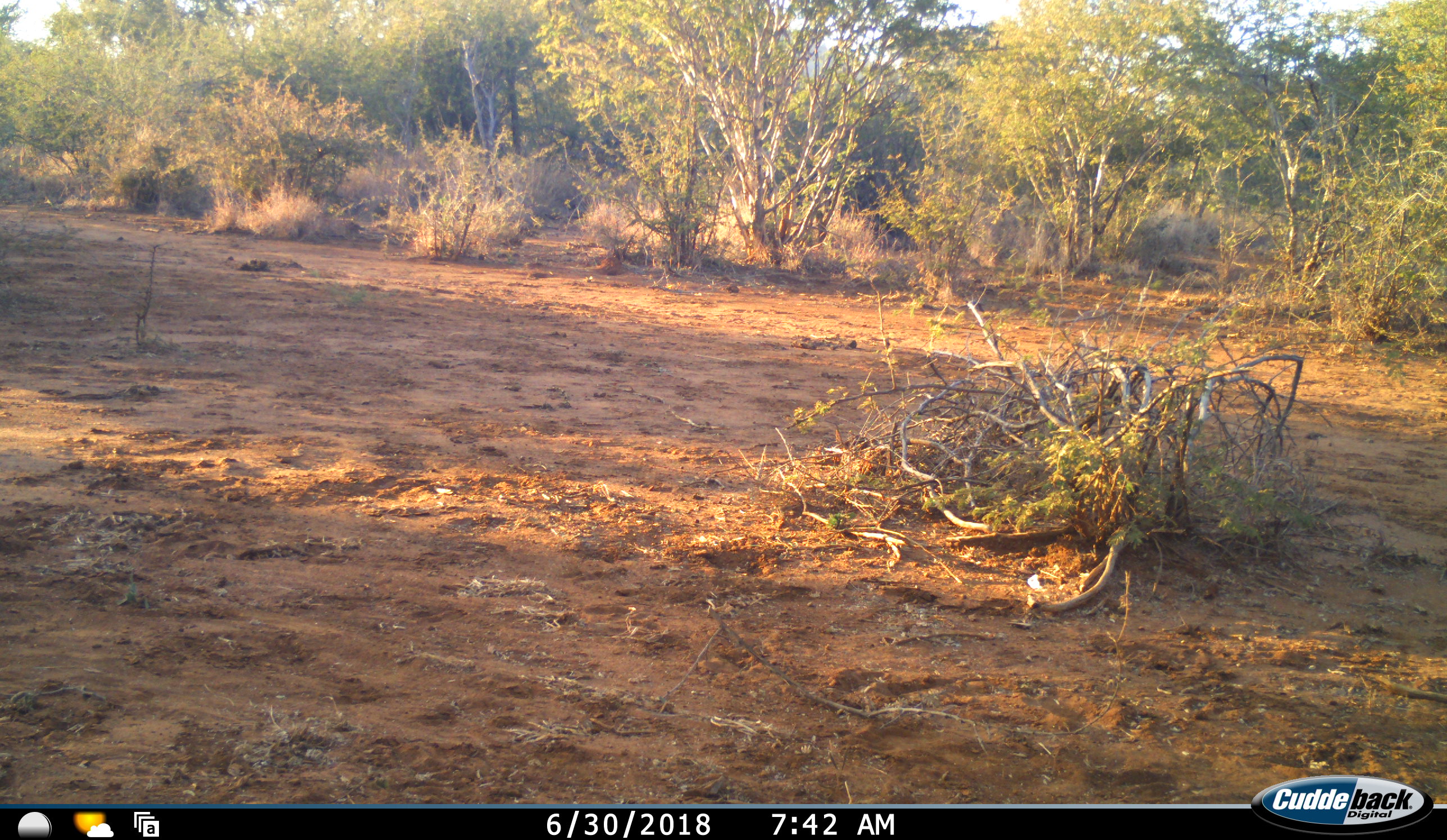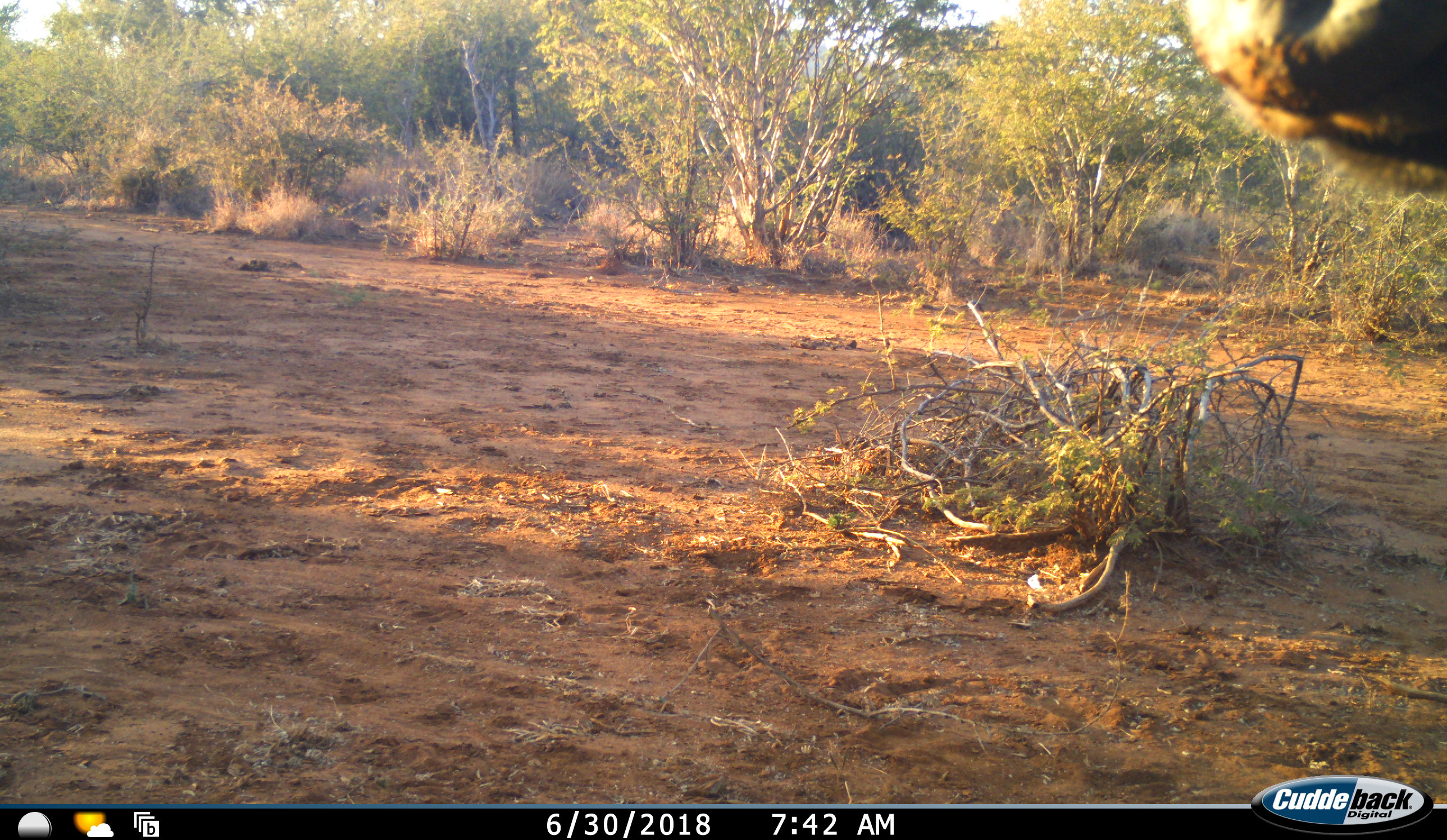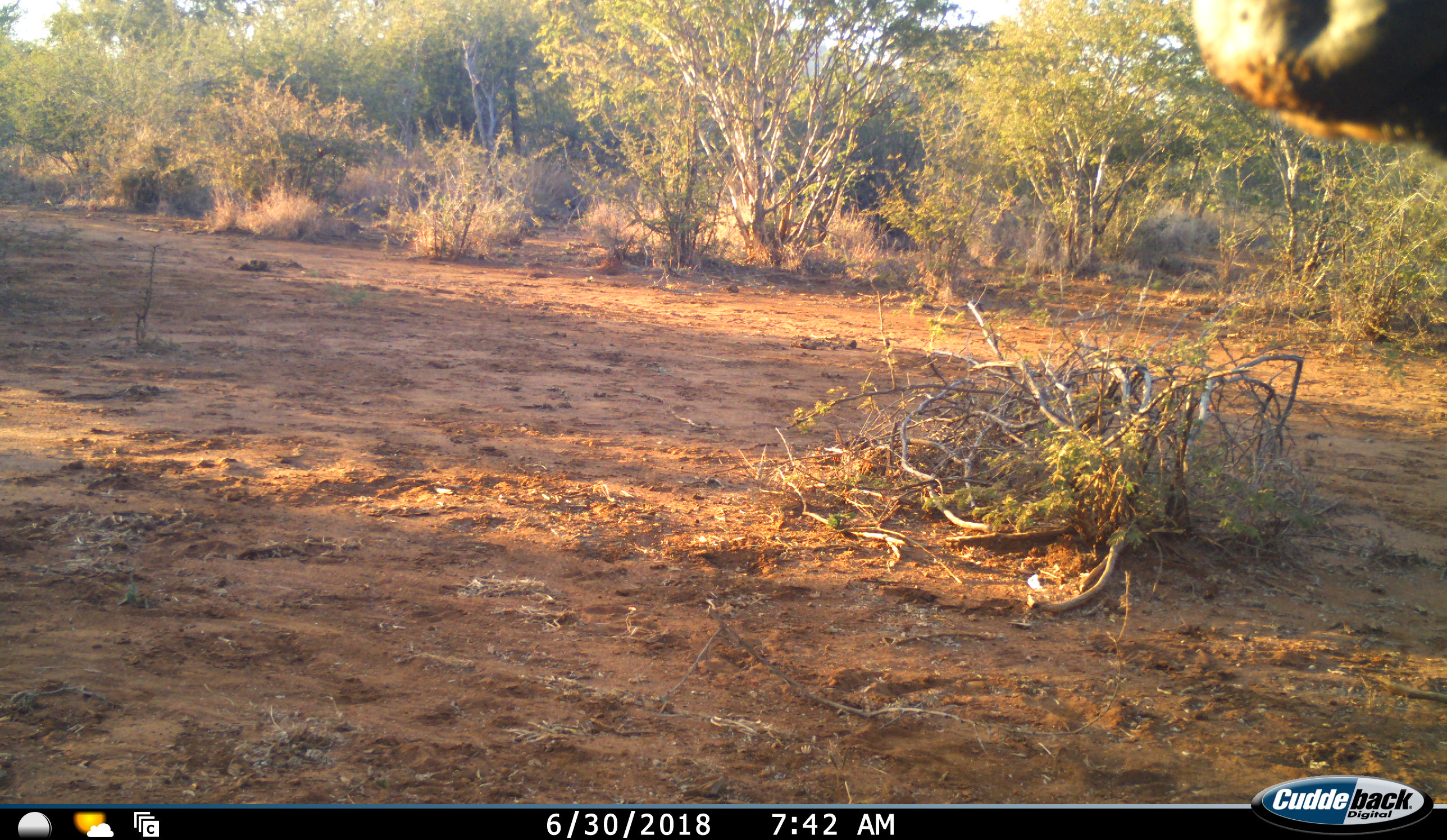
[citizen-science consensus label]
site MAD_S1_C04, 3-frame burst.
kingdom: Animalia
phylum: Chordata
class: Mammalia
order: Artiodactyla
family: Bovidae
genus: Connochaetes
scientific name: Connochaetes taurinus taurinus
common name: blue wildebeest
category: wildebeestblue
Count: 1.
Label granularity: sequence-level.